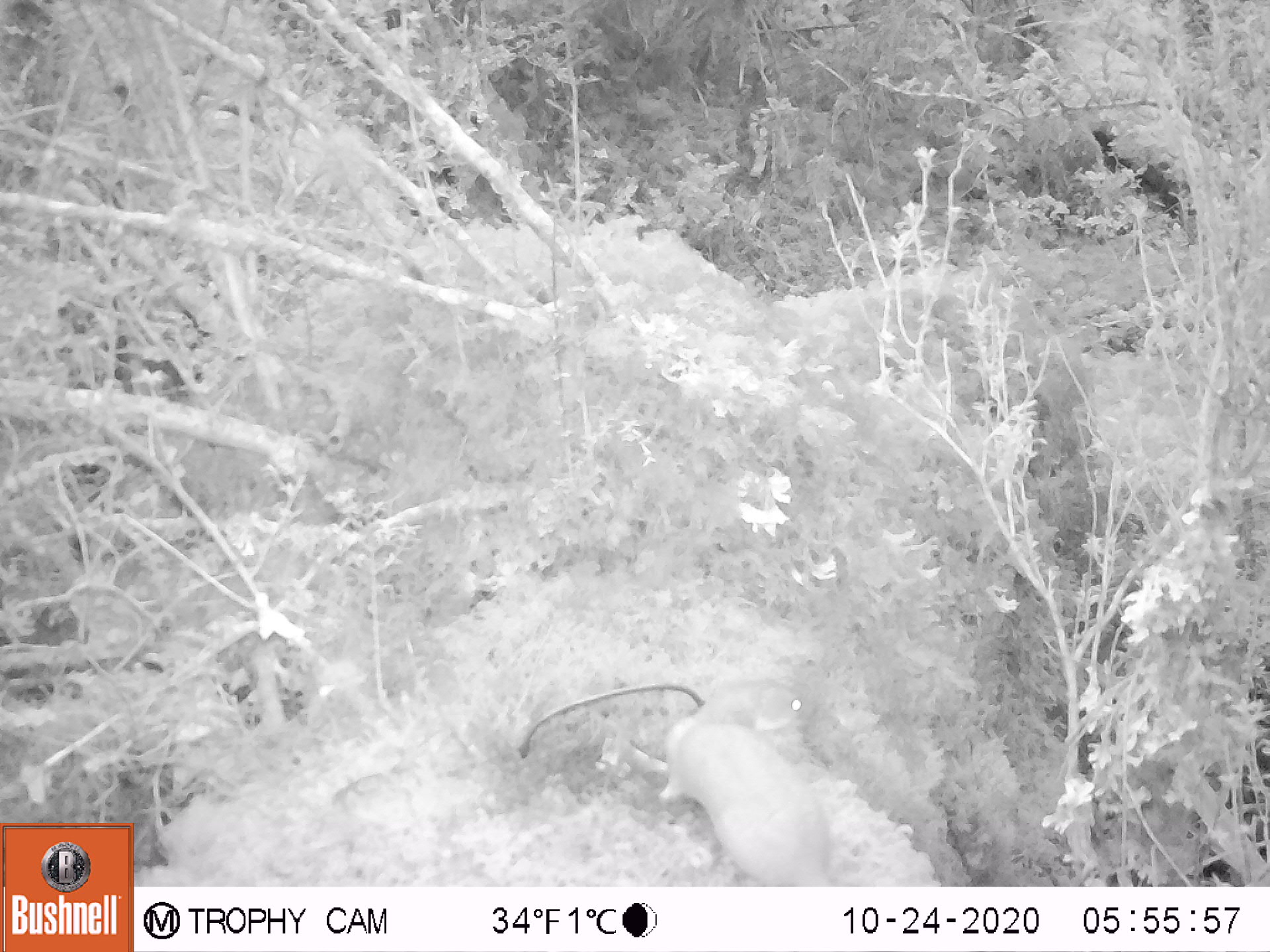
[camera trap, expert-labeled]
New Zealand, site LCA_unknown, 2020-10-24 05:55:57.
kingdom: Animalia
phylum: Chordata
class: Mammalia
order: Carnivora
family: Mustelidae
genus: Mustela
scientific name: Mustela erminea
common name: stoat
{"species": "stoat (Mustela erminea)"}